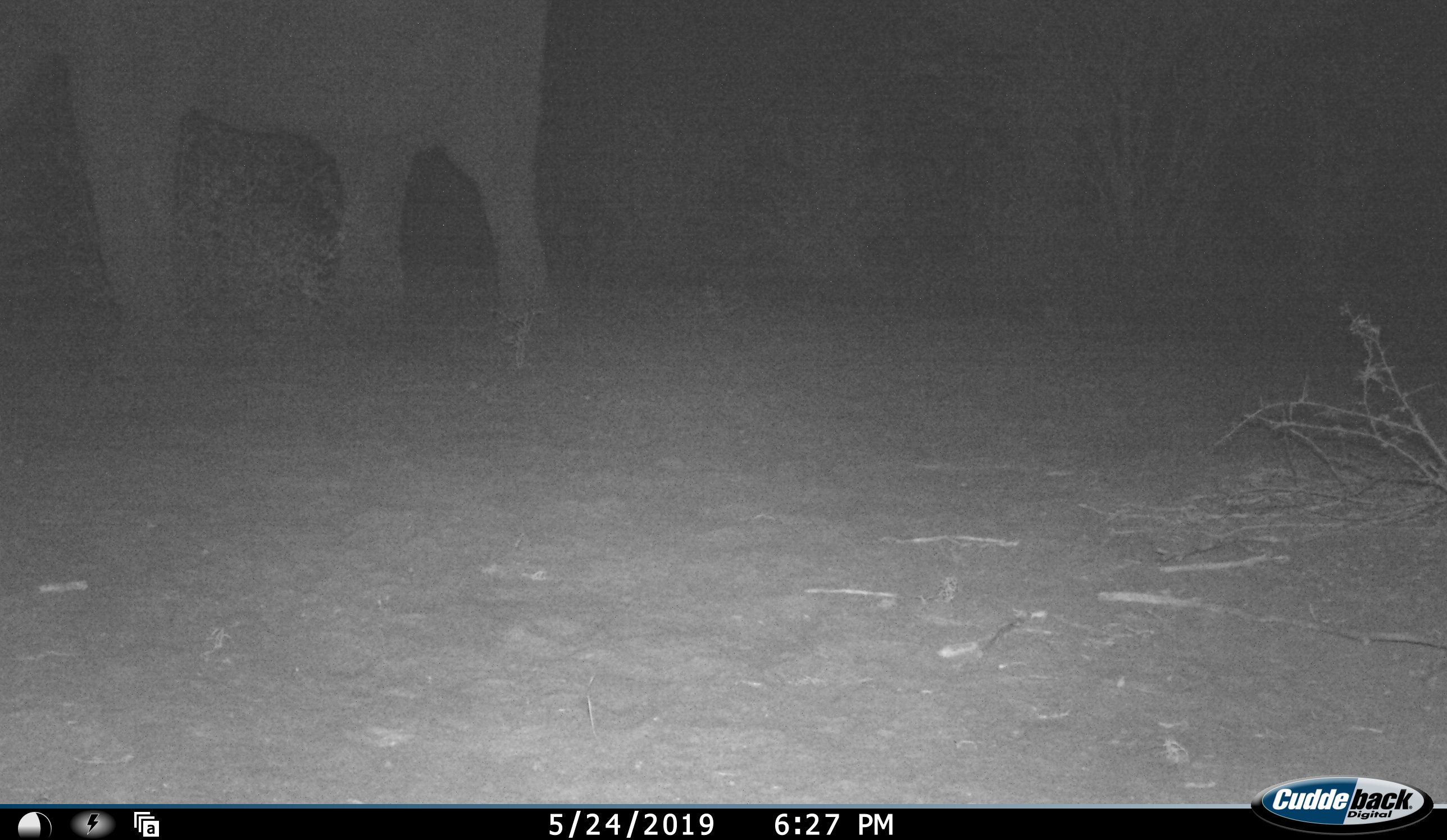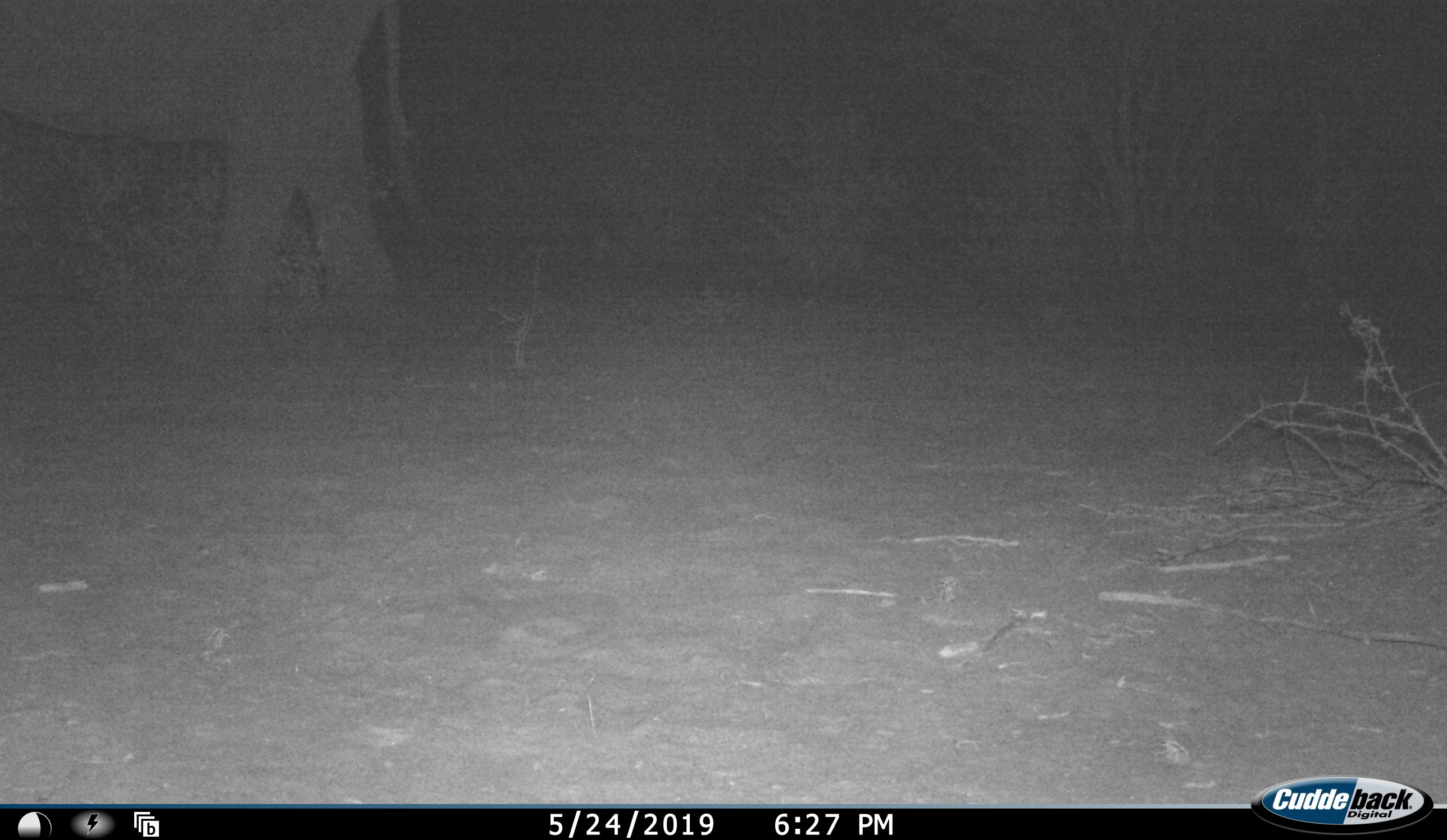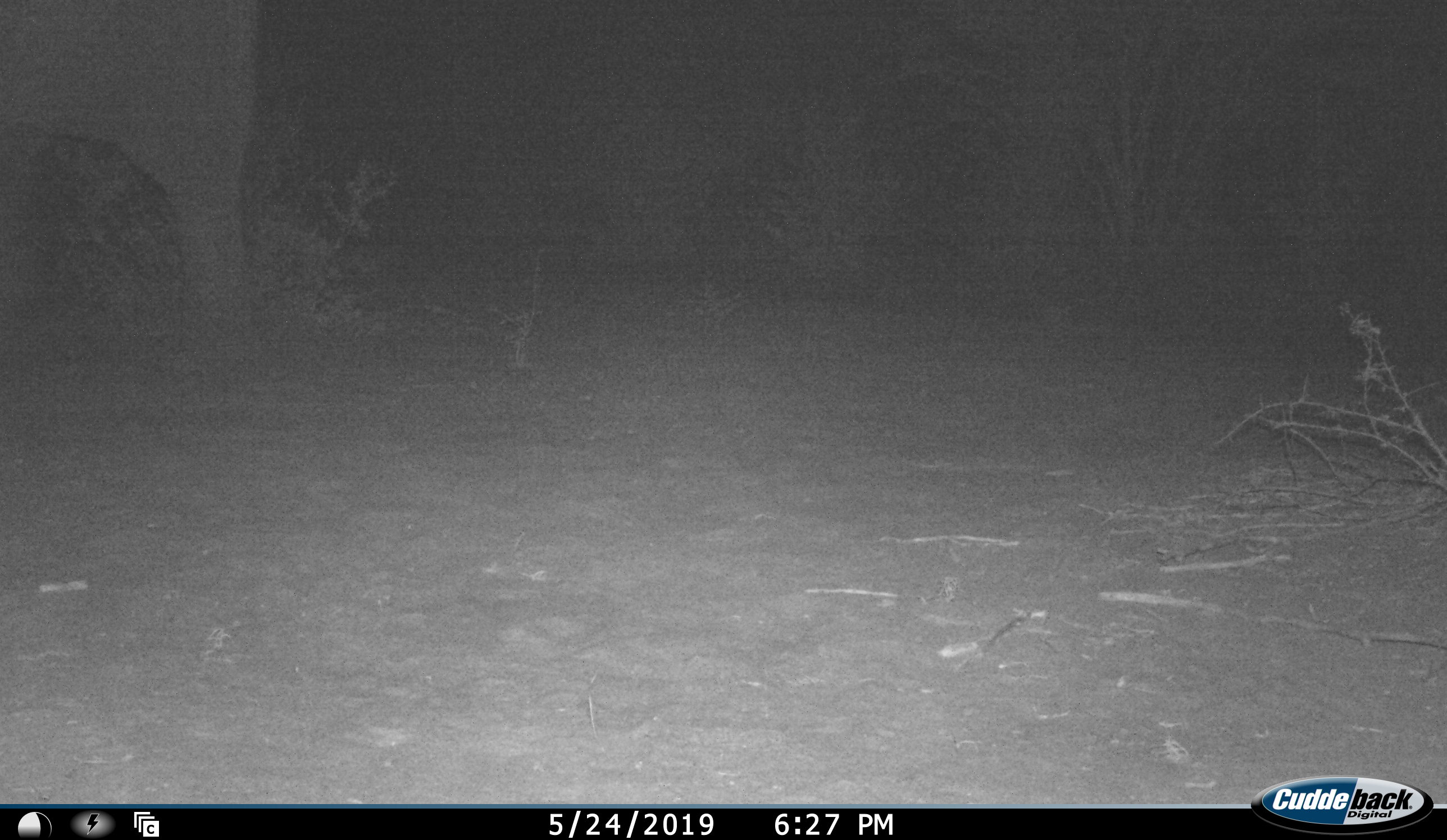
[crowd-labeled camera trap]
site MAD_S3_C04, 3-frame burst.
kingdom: Animalia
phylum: Chordata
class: Mammalia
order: Proboscidea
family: Elephantidae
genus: Loxodonta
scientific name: Loxodonta africana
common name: african bush elephant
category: elephant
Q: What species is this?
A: Elephant (african bush elephant) (Loxodonta africana).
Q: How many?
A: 1.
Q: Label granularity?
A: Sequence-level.